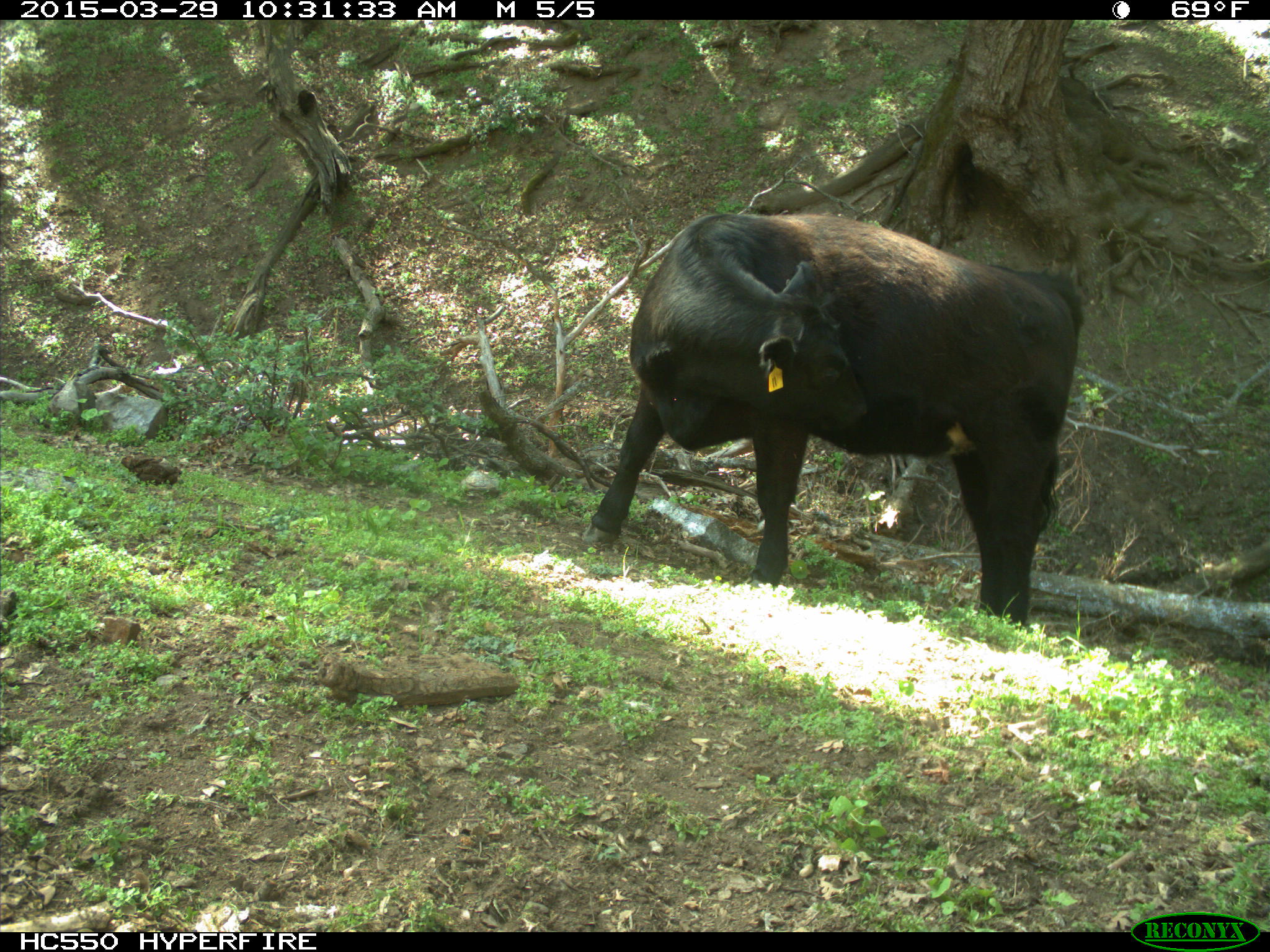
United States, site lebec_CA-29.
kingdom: Animalia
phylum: Chordata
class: Mammalia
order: Artiodactyla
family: Bovidae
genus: Bos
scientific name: Bos taurus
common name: domestic cow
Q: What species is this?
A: Bos taurus (domestic cow).